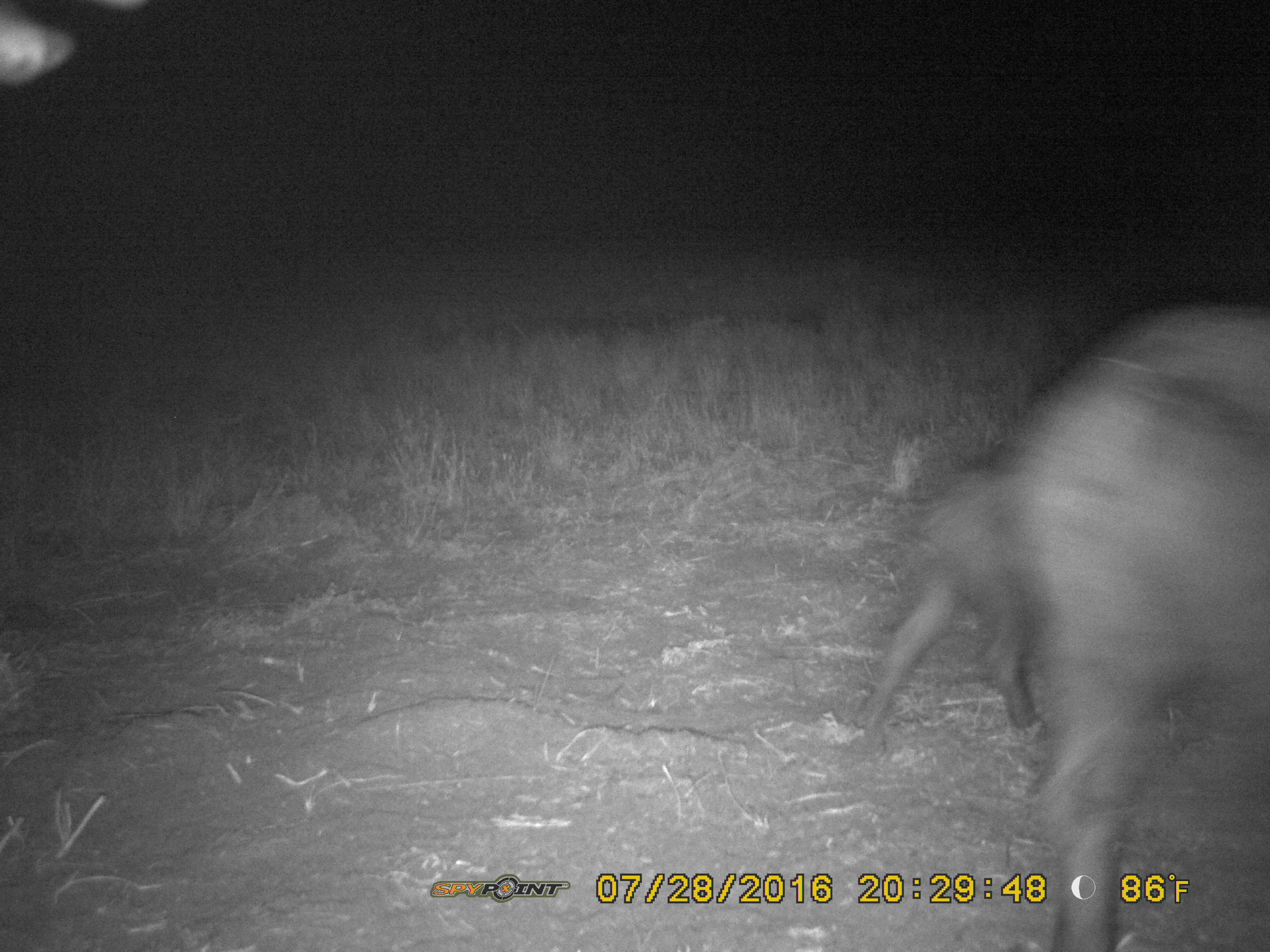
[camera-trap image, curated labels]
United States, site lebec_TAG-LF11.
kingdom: Animalia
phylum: Chordata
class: Mammalia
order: Artiodactyla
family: Suidae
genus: Sus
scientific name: Sus scrofa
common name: wild boar